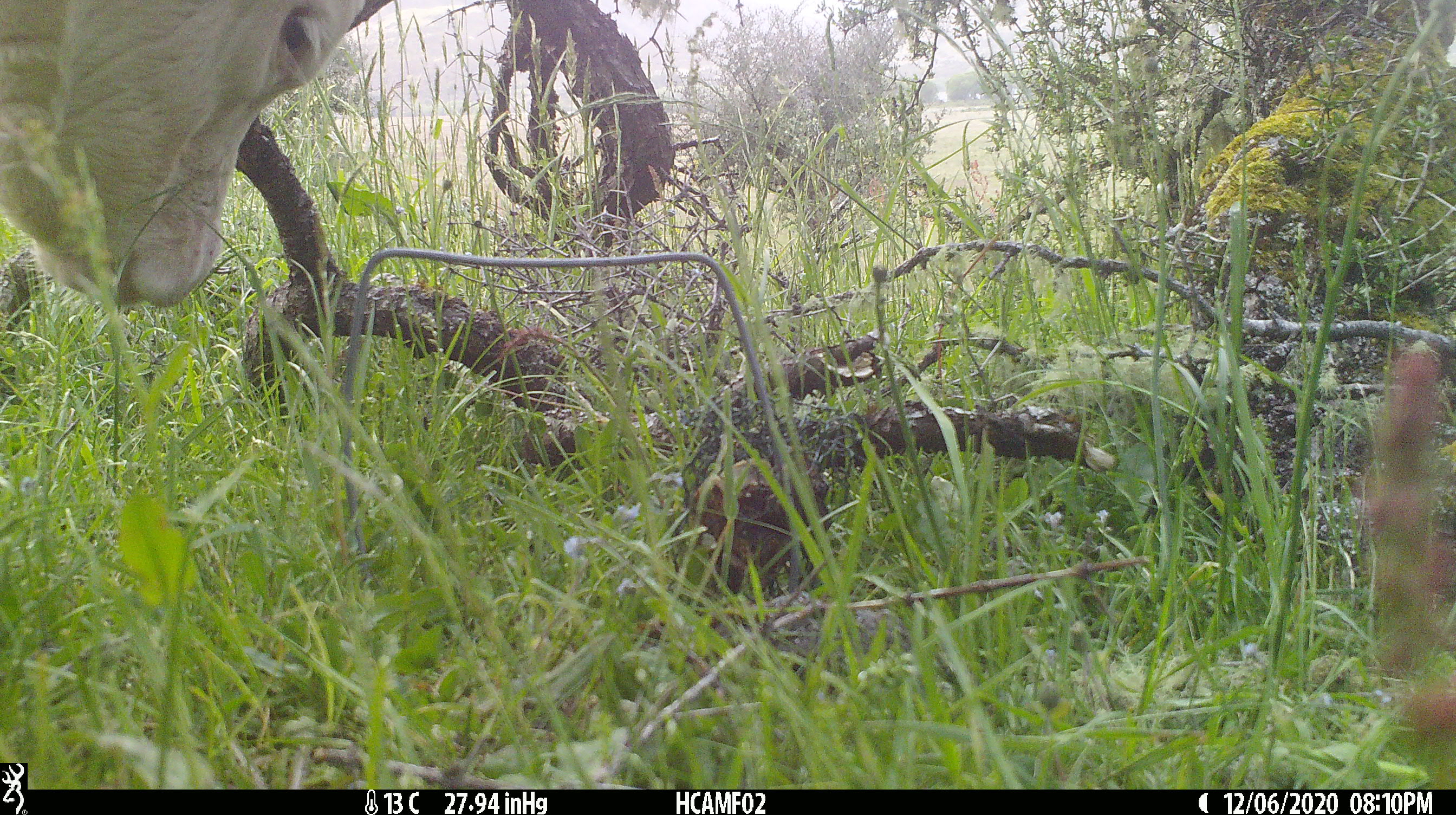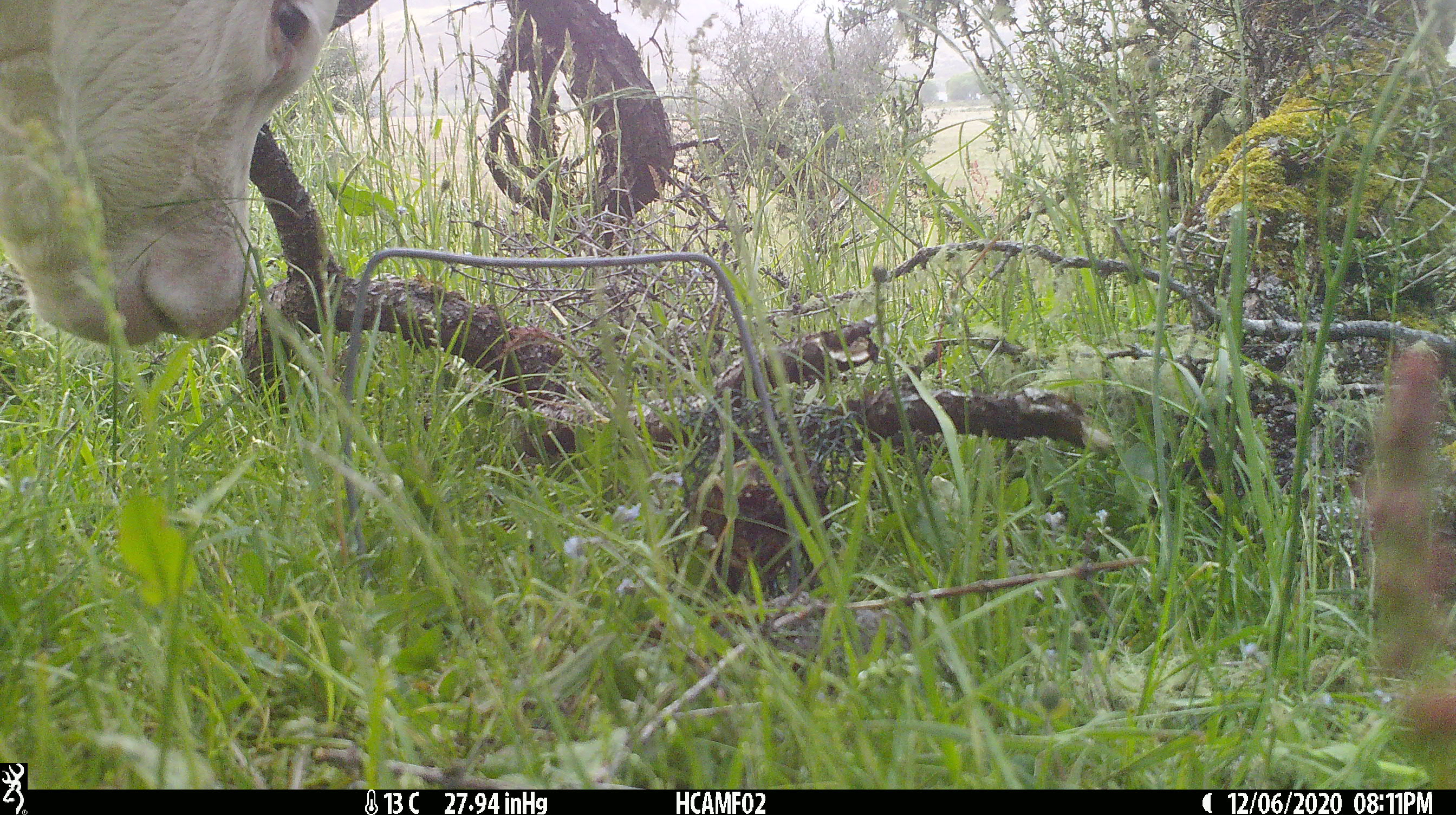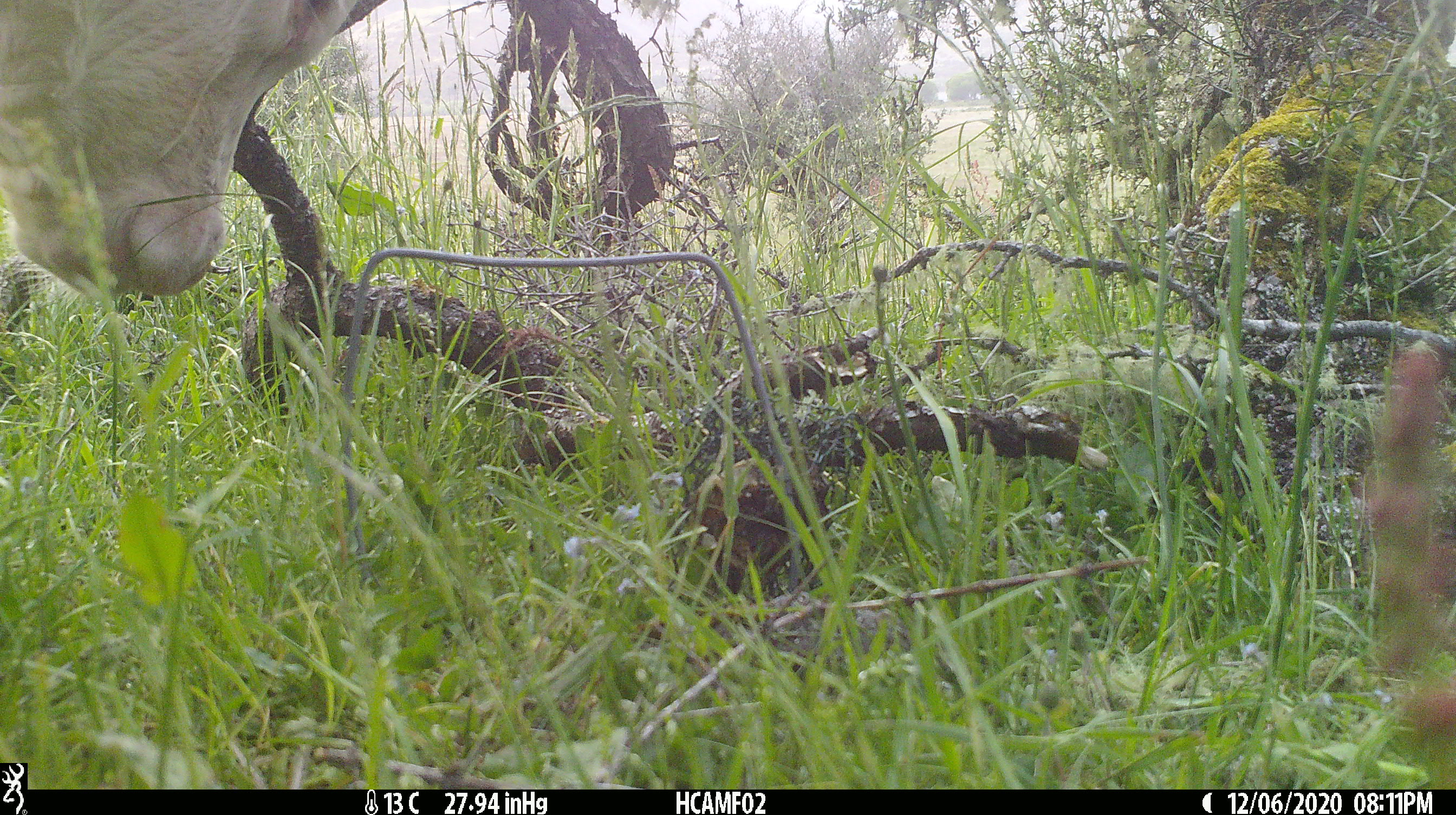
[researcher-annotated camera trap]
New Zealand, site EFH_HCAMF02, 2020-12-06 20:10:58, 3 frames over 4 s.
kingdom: Animalia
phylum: Chordata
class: Mammalia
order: Artiodactyla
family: Bovidae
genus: Bos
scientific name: Bos taurus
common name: domestic cow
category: cow